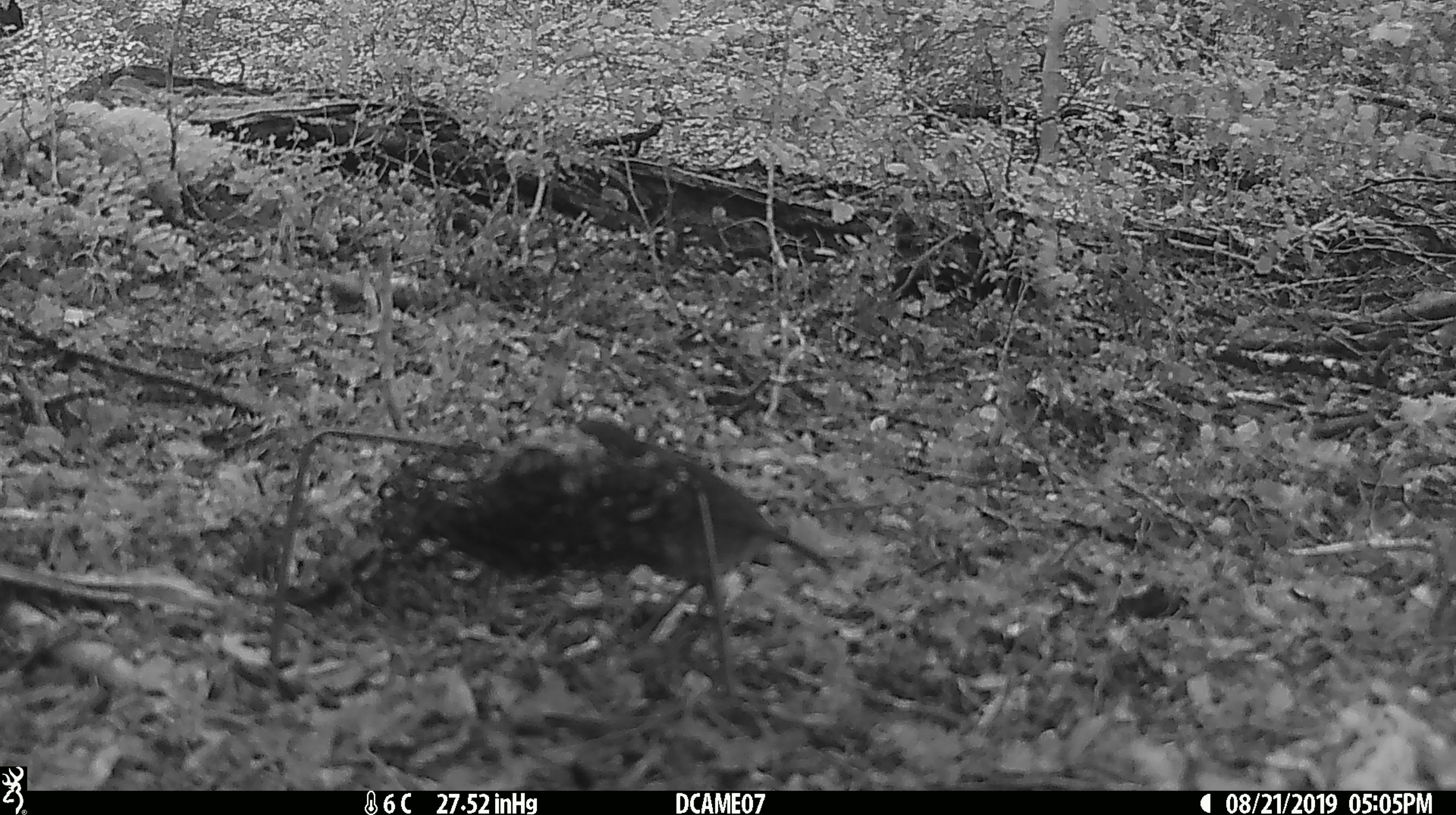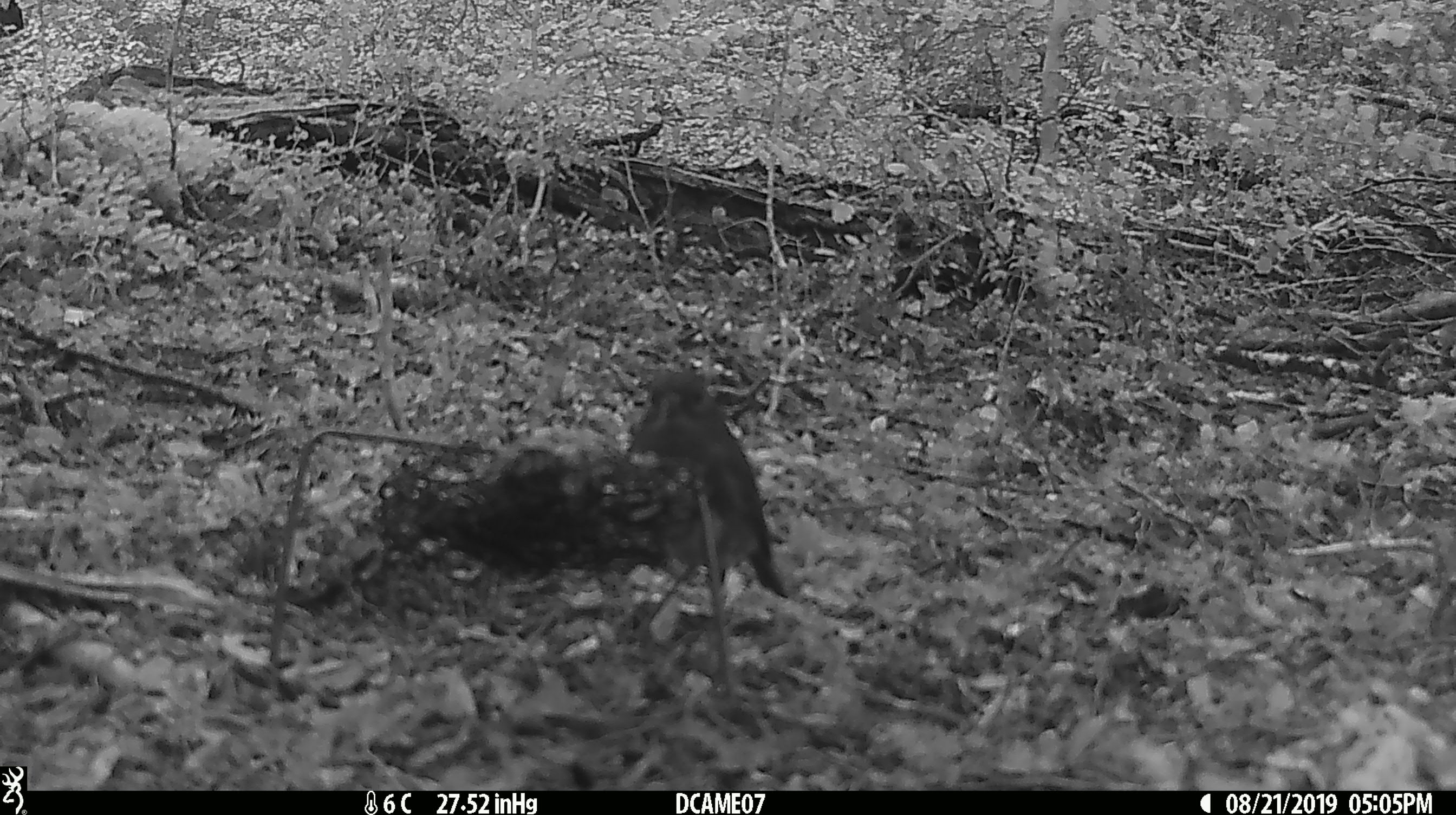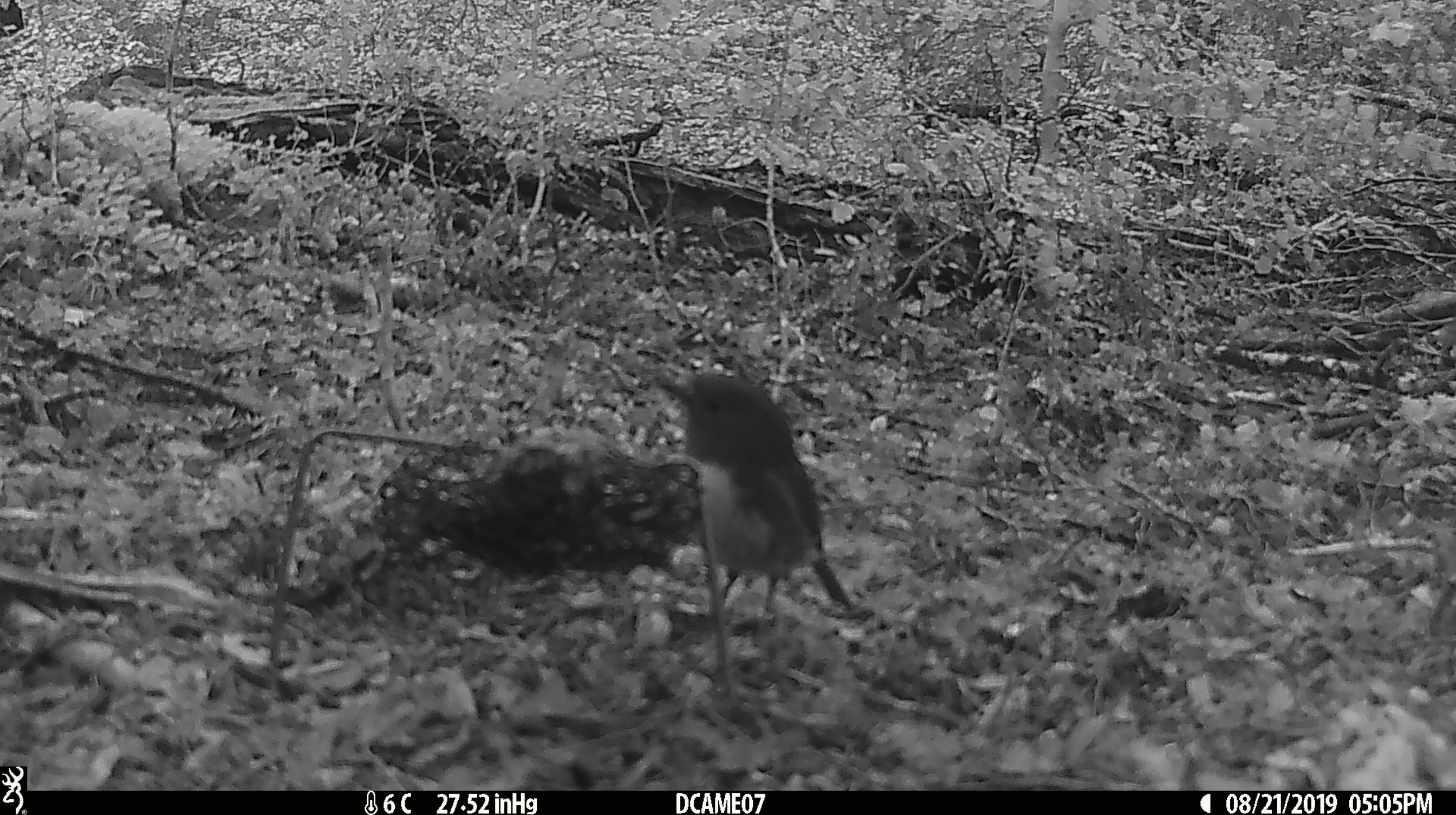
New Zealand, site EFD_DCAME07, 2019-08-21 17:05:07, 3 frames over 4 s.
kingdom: Animalia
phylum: Chordata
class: Aves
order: Passeriformes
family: Petroicidae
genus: Petroica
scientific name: Petroica australis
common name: new zealand robin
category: robin